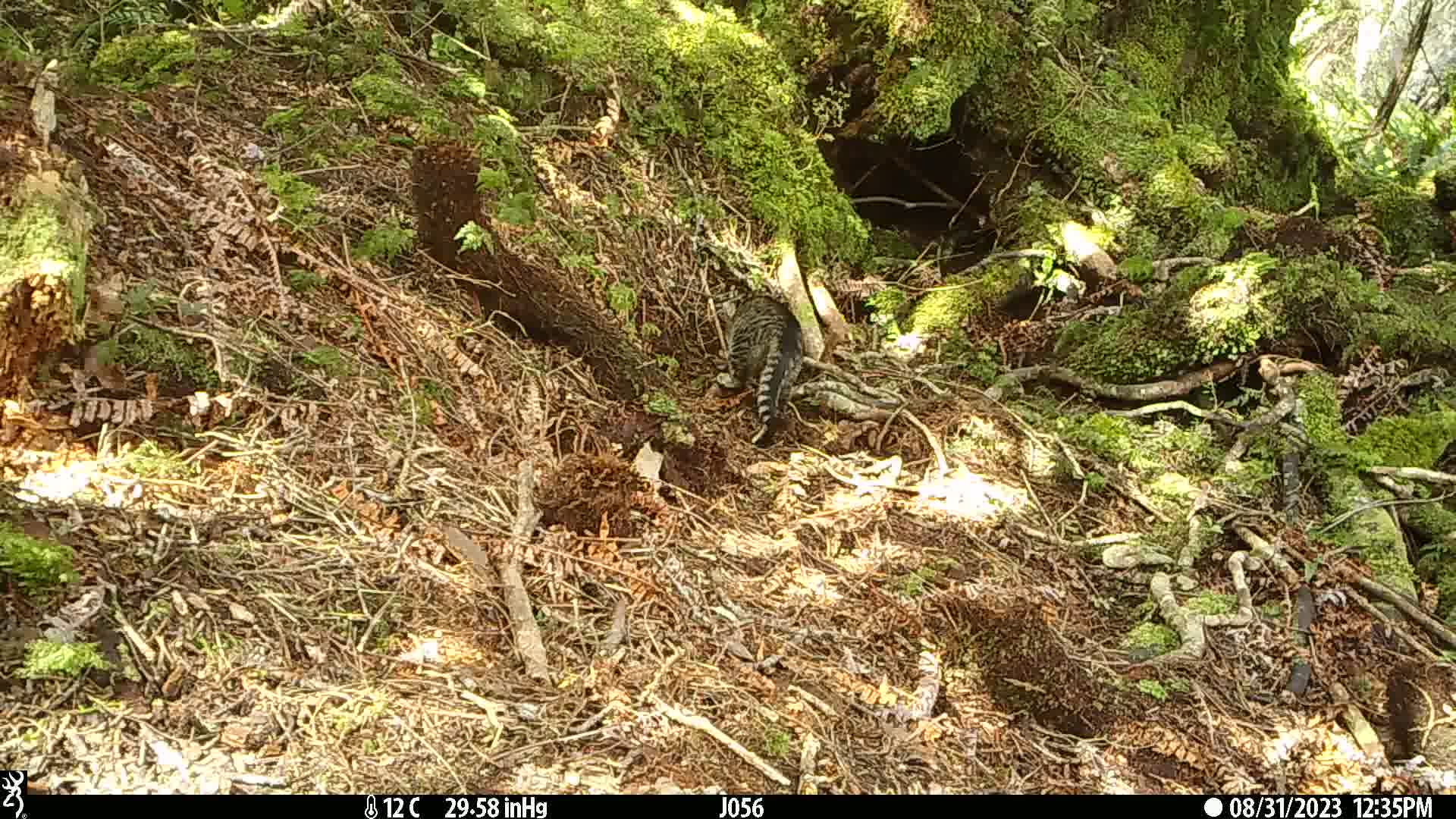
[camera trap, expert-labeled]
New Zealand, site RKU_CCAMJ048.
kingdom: Animalia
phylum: Chordata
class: Mammalia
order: Carnivora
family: Felidae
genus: Felis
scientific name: Felis catus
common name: domestic cat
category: cat